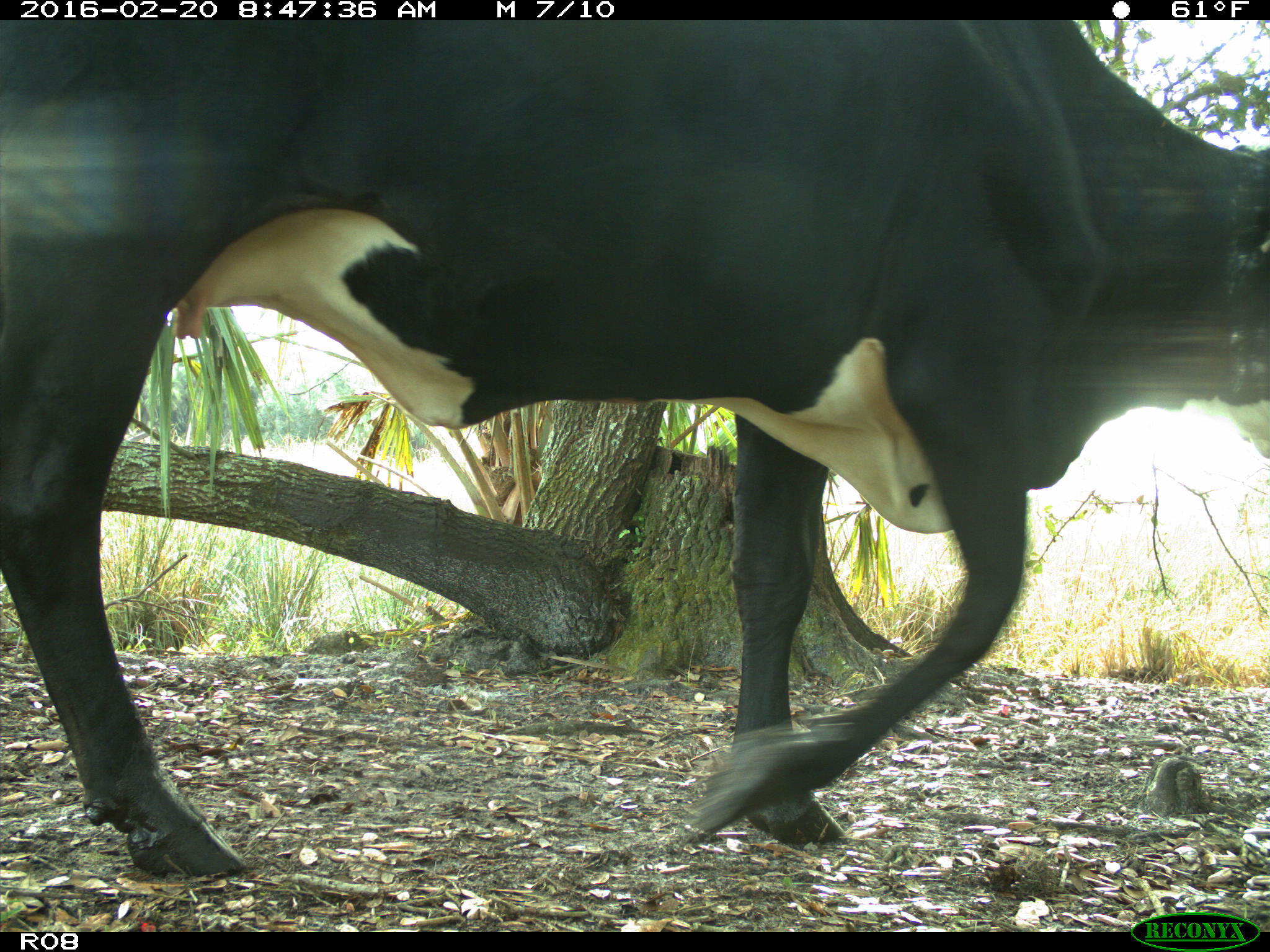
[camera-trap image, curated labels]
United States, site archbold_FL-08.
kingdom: Animalia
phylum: Chordata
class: Mammalia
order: Artiodactyla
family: Bovidae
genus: Bos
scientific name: Bos taurus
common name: domestic cow